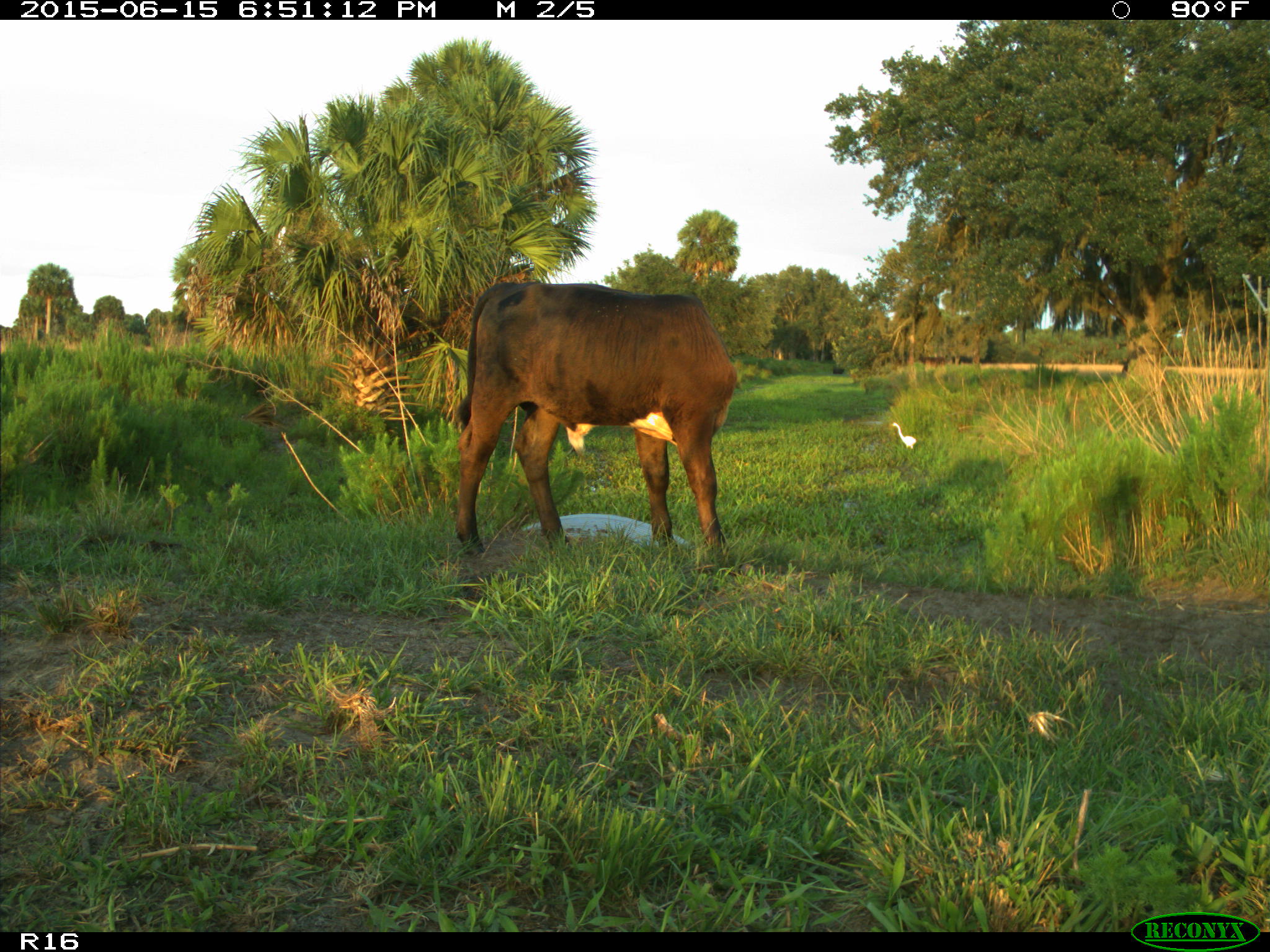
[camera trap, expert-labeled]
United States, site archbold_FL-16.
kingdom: Animalia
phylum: Chordata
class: Mammalia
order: Artiodactyla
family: Bovidae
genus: Bos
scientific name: Bos taurus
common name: domestic cow